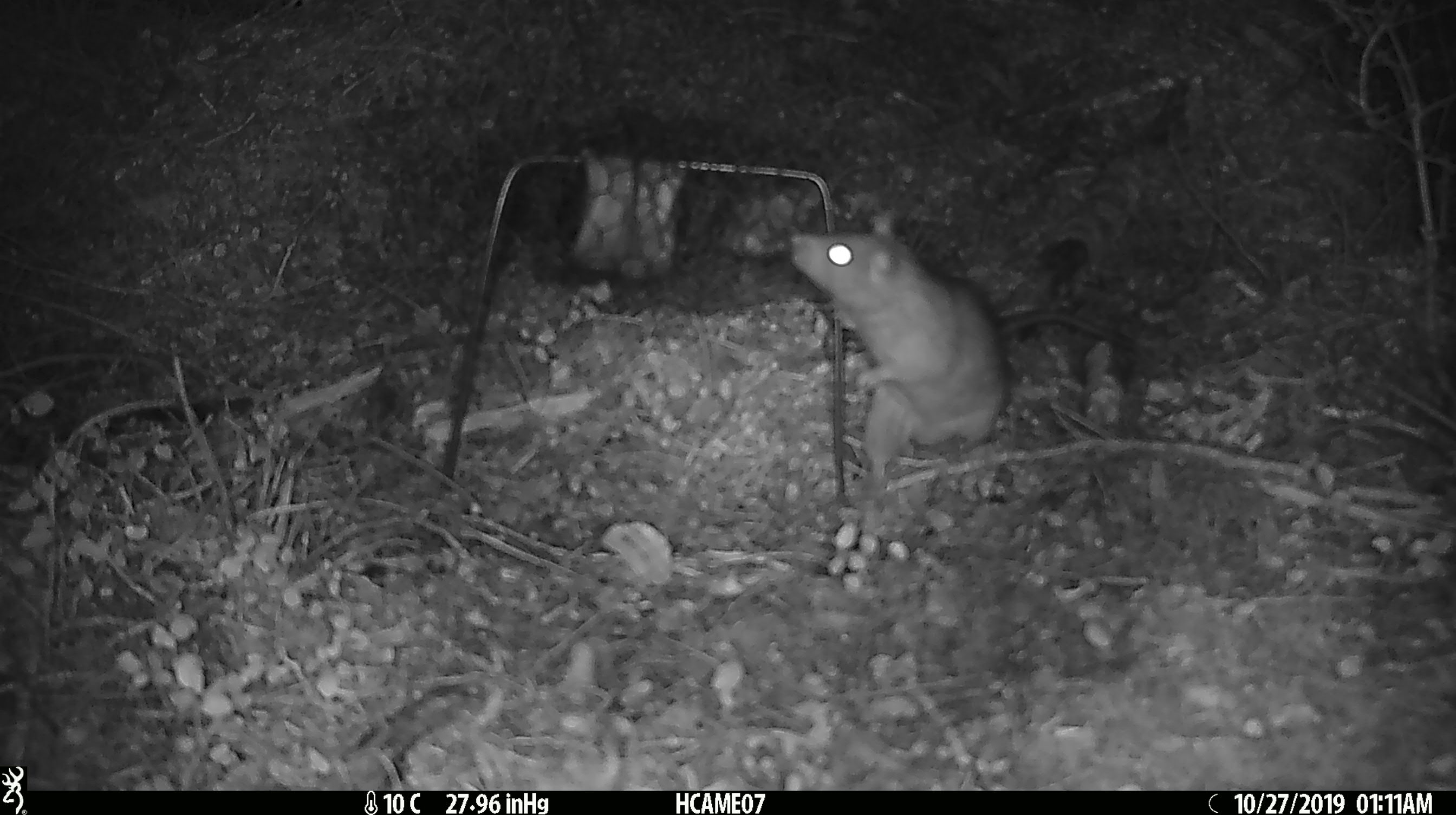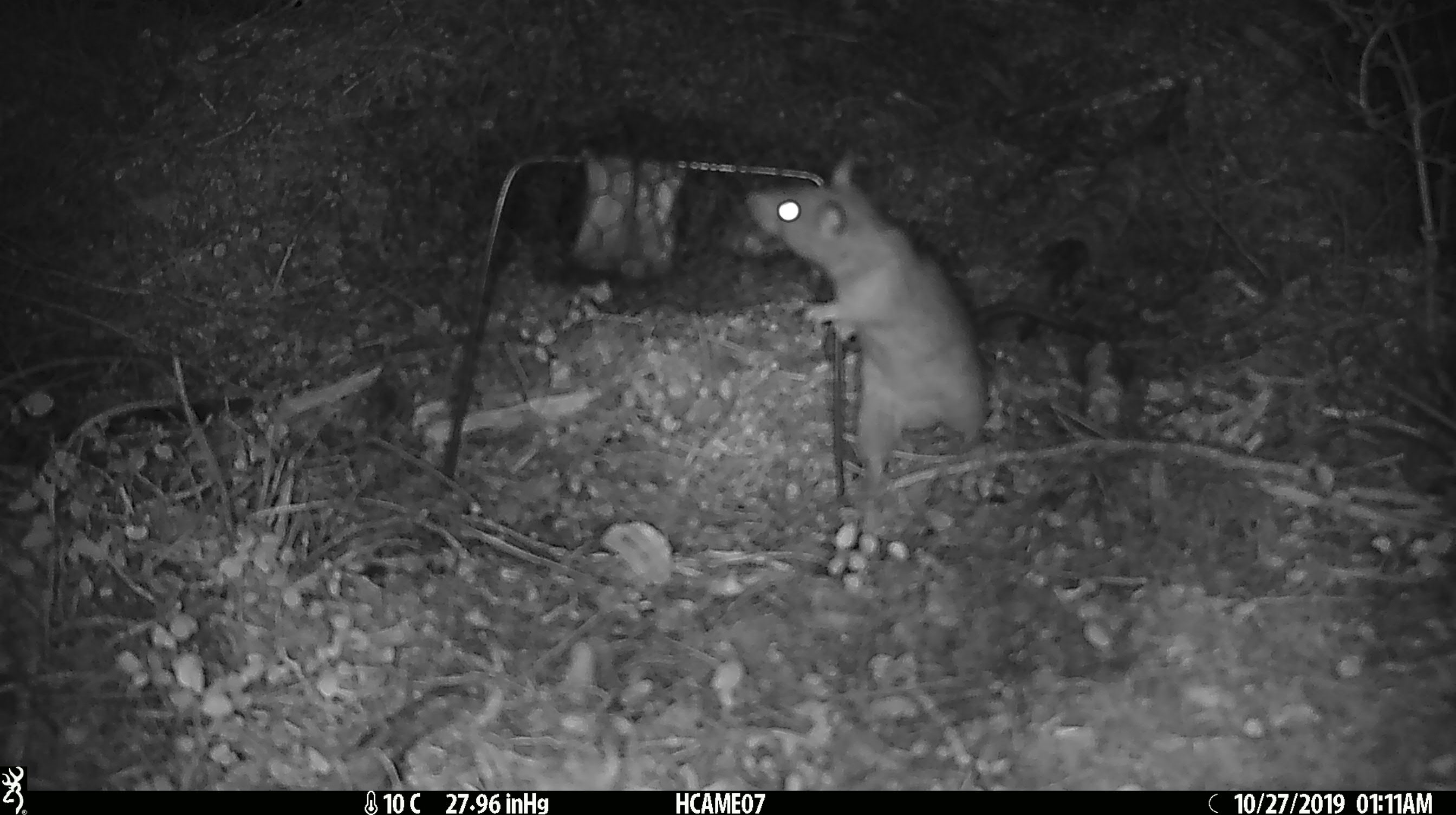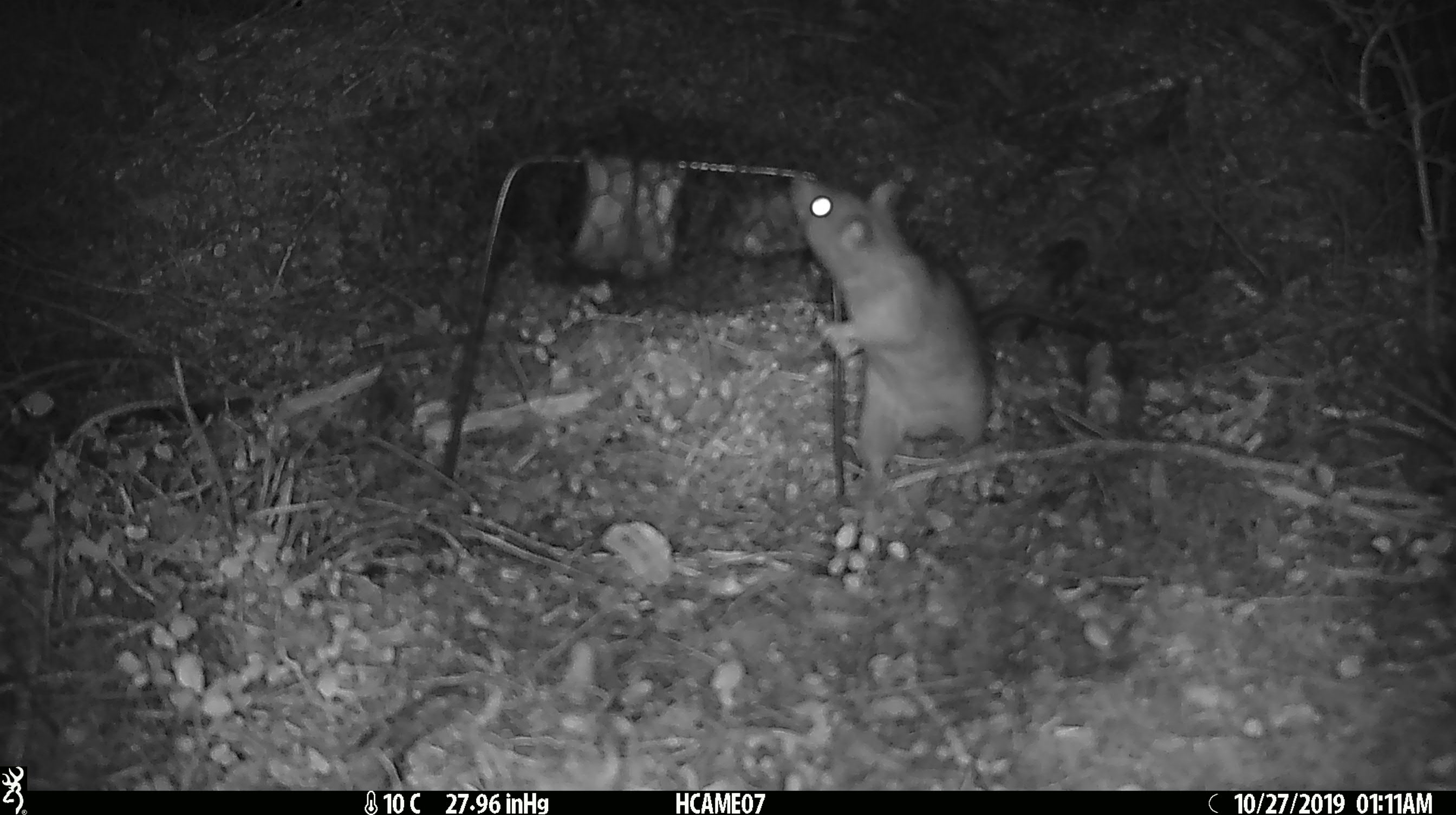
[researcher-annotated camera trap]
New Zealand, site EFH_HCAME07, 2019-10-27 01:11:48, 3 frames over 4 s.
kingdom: Animalia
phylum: Chordata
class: Mammalia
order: Rodentia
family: Muridae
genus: Rattus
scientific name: Rattus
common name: rat